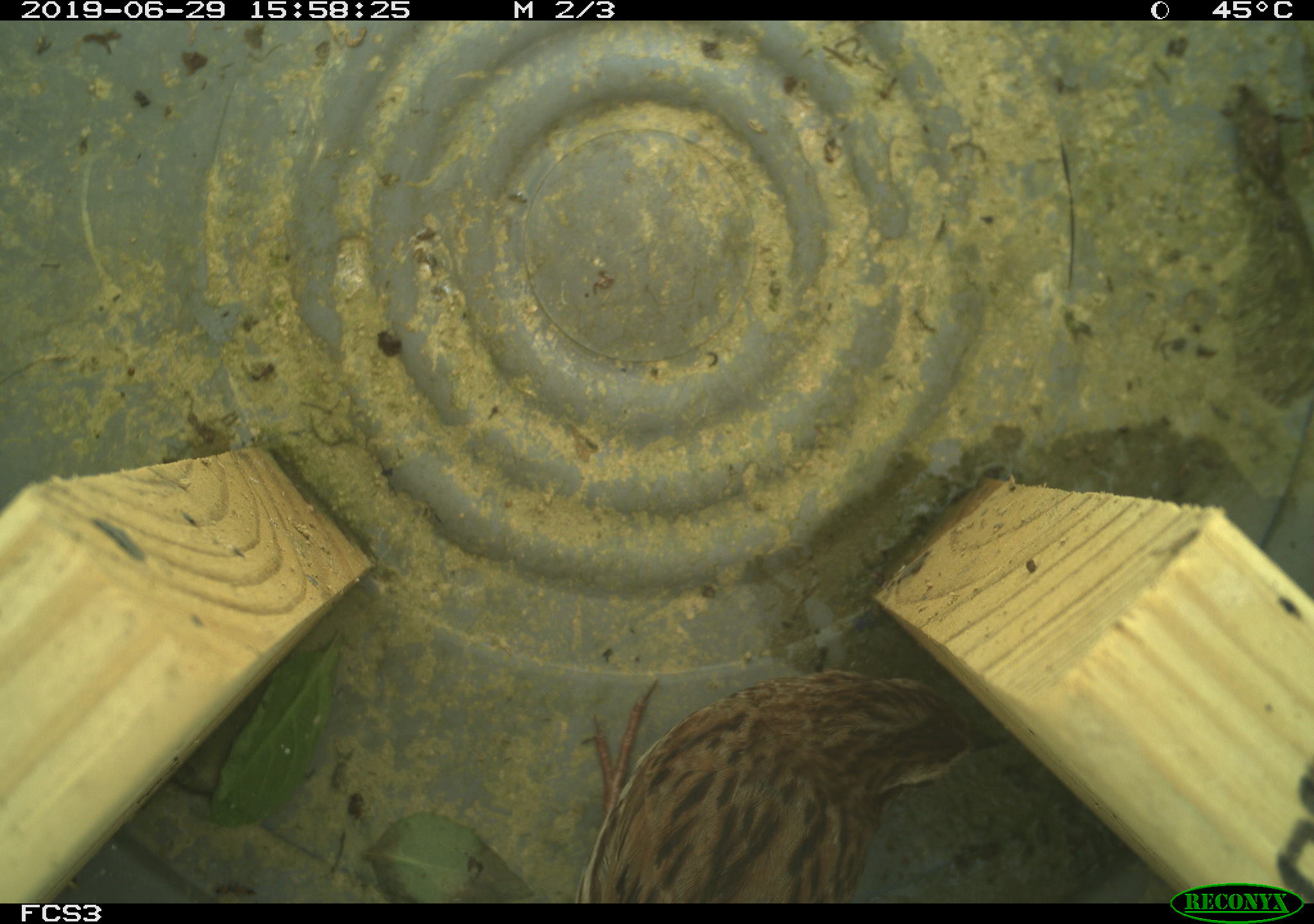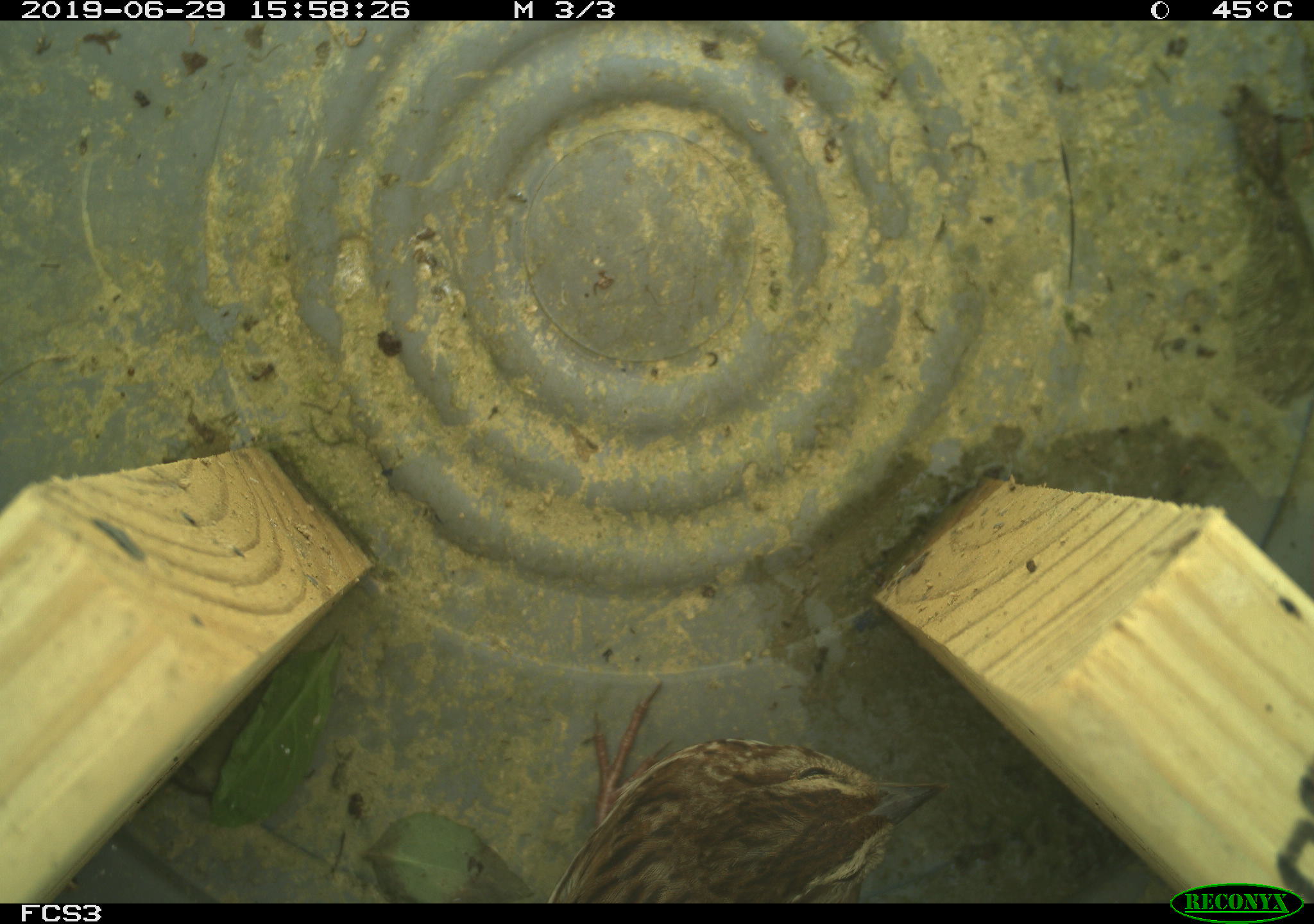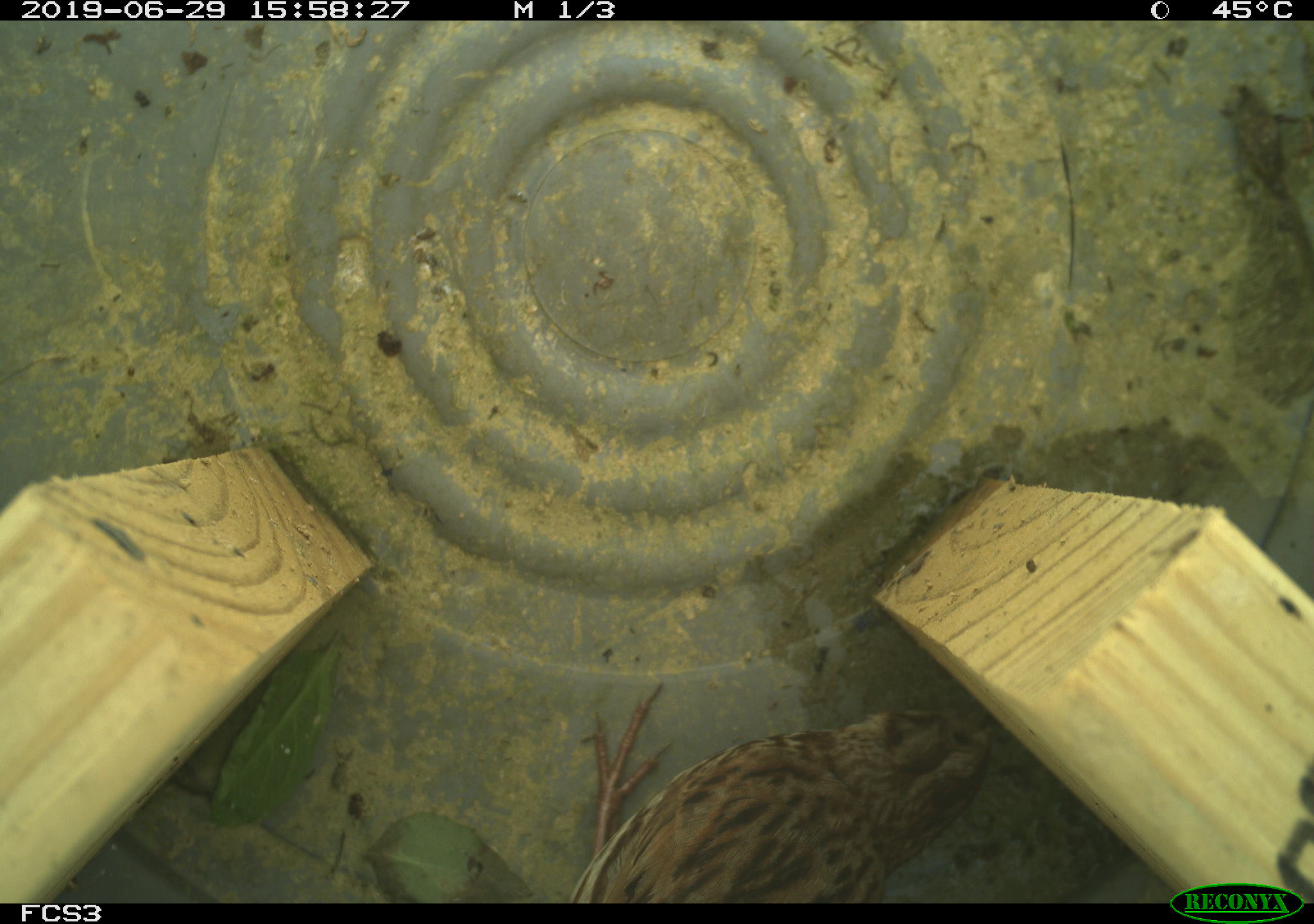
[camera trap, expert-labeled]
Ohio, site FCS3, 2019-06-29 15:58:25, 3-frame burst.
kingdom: Animalia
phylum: Chordata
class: Aves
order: Passeriformes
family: Passerellidae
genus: Melospiza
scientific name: Melospiza melodia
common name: song sparrow